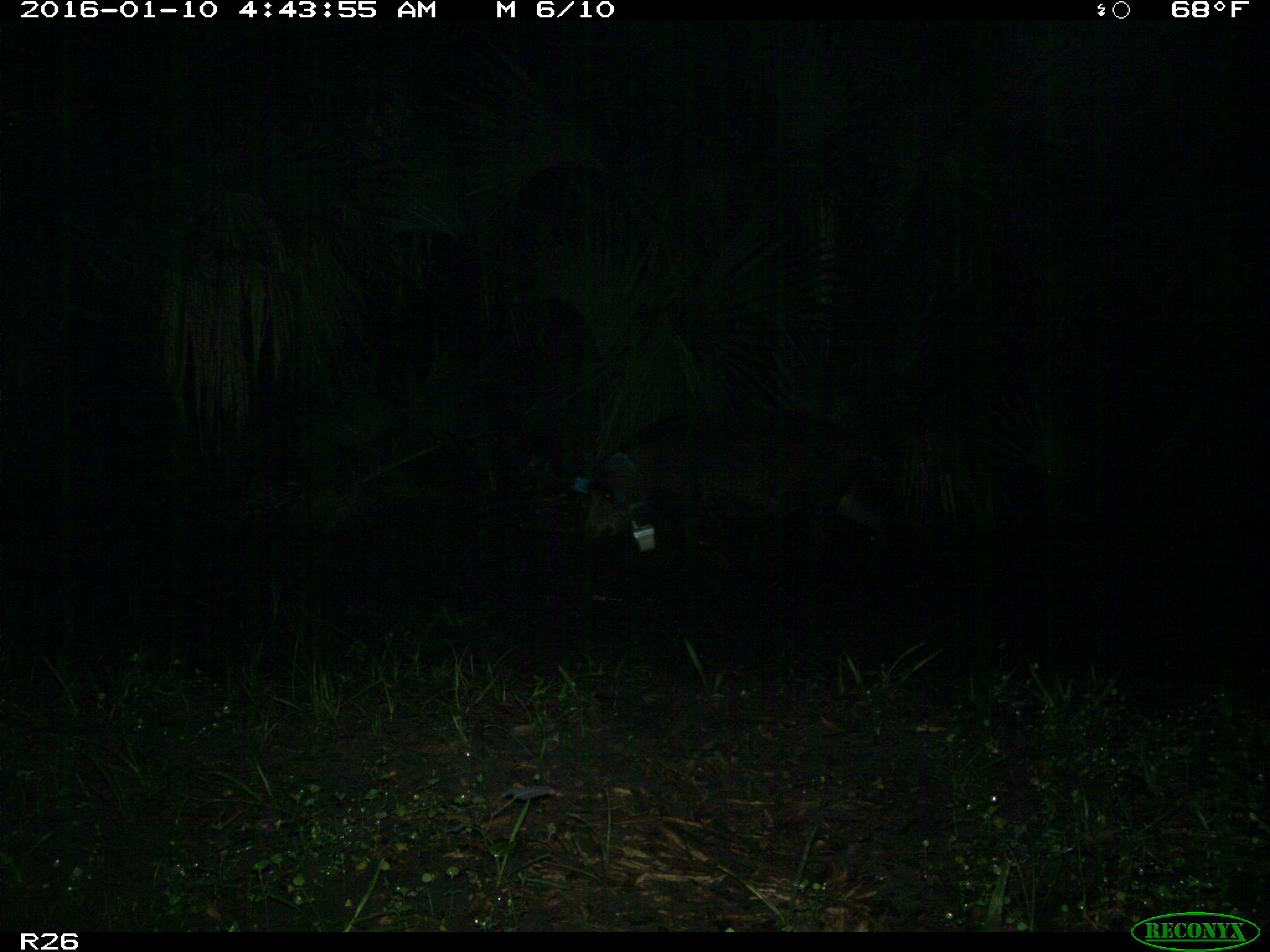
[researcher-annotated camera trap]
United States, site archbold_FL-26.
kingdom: Animalia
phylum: Chordata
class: Mammalia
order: Artiodactyla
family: Suidae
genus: Sus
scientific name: Sus scrofa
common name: wild boar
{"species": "Sus scrofa (wild boar)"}